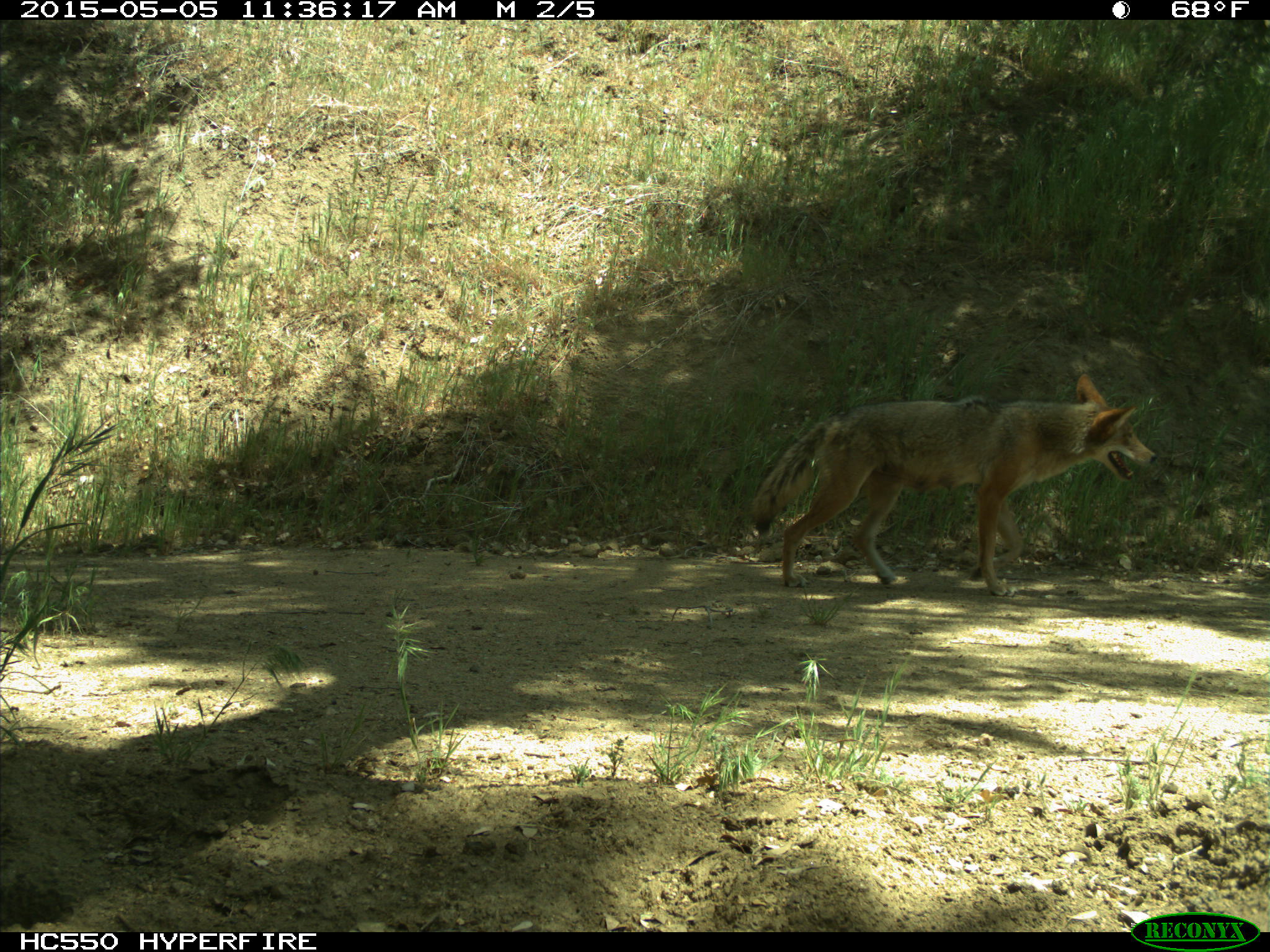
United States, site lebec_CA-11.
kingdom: Animalia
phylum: Chordata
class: Mammalia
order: Carnivora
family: Canidae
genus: Canis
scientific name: Canis latrans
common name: coyote